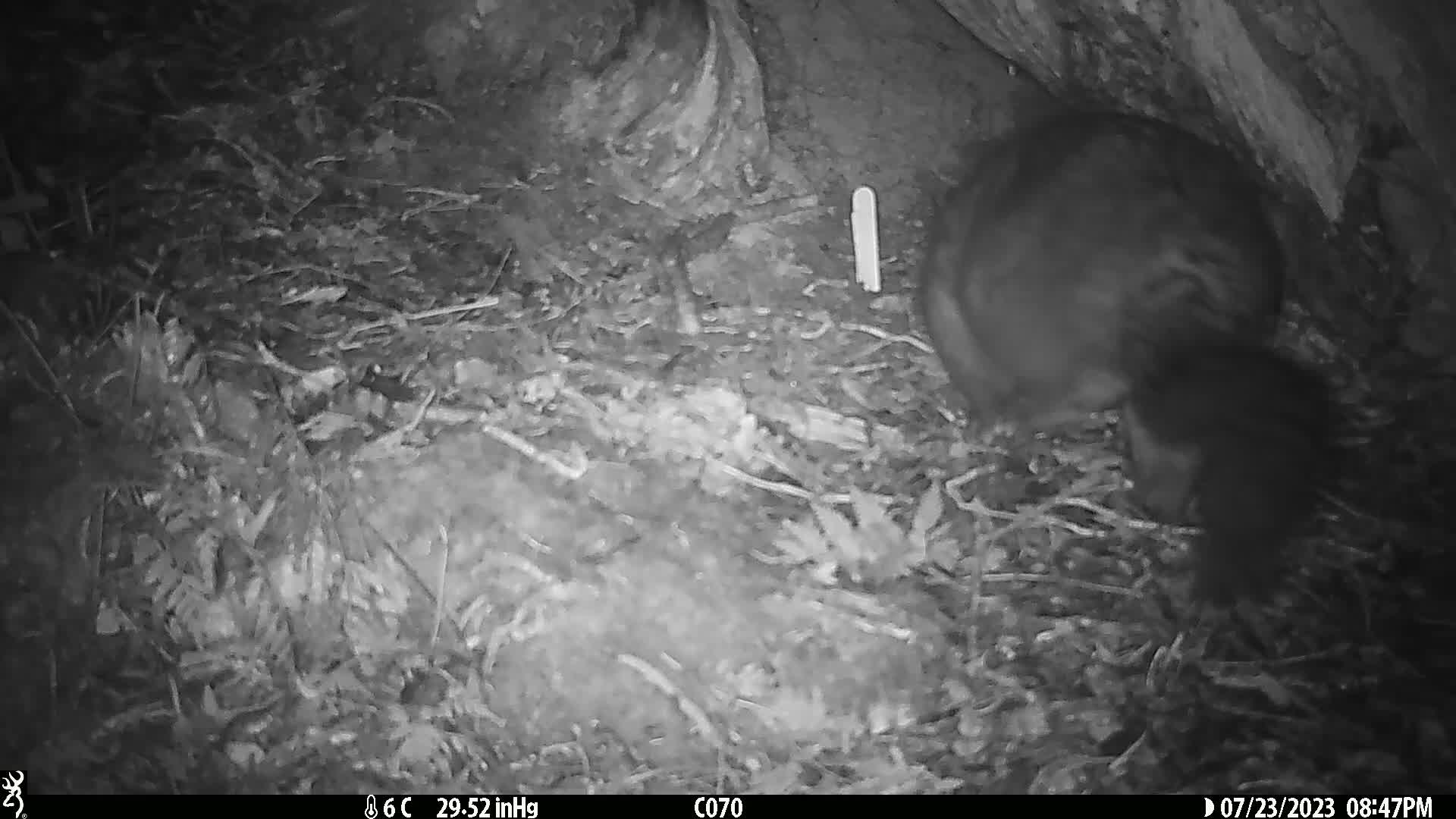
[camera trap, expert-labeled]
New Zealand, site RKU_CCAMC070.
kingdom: Animalia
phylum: Chordata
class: Mammalia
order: Diprotodontia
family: Phalangeridae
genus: Trichosurus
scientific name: Trichosurus vulpecula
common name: common brushtail possum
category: possum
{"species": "possum (common brushtail possum) (Trichosurus vulpecula)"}